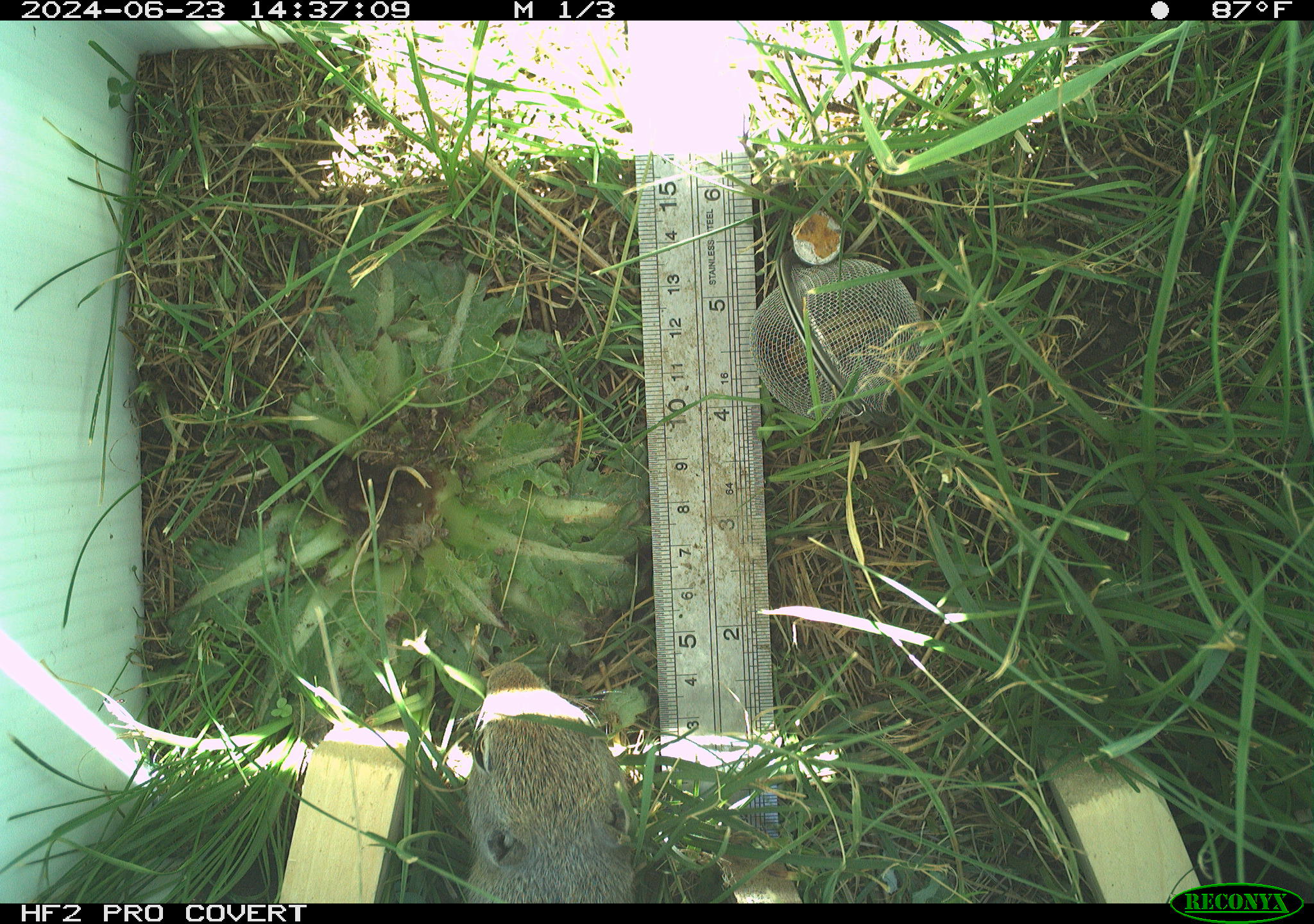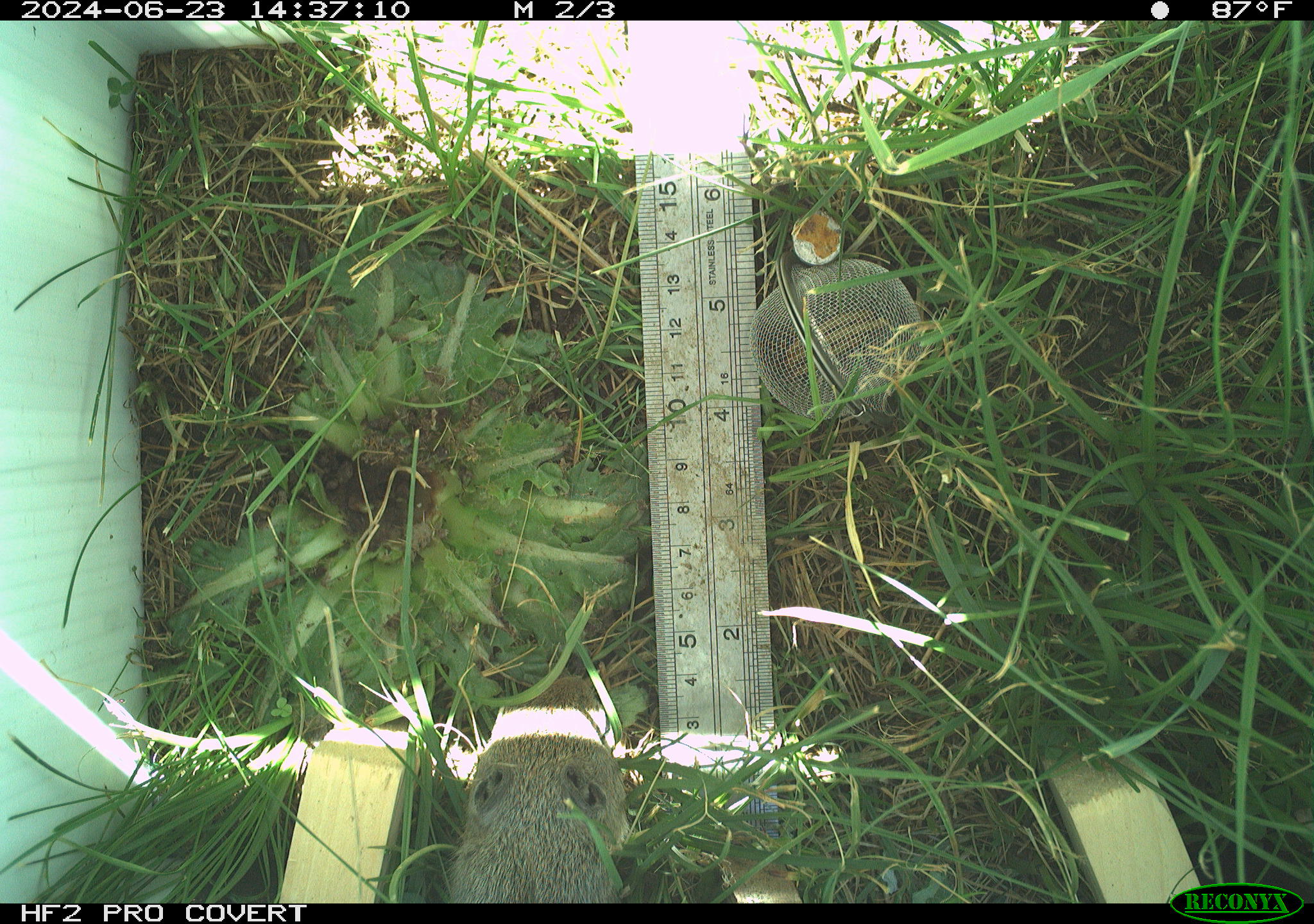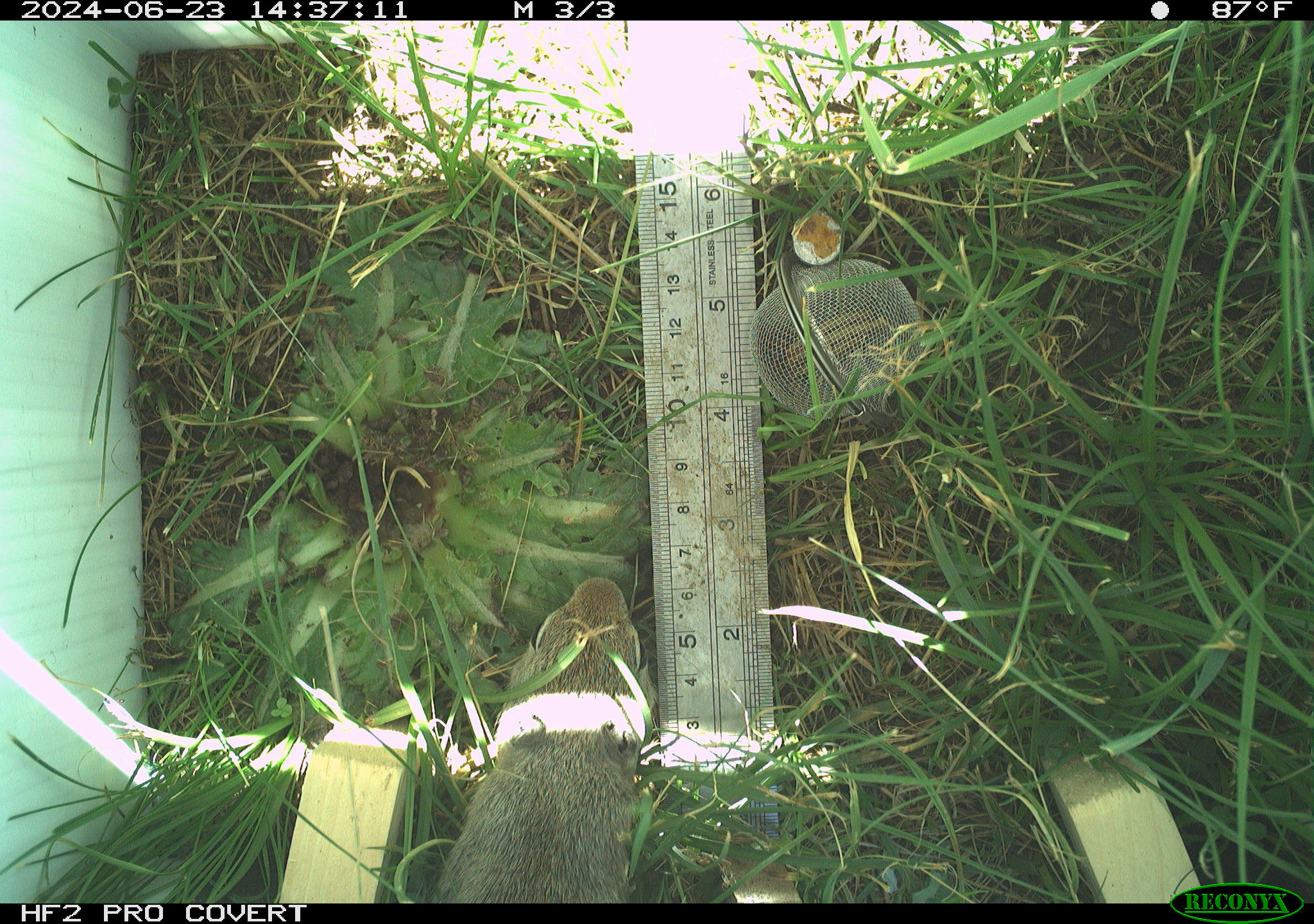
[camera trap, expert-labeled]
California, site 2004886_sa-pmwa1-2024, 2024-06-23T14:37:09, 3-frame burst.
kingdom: Animalia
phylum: Chordata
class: Mammalia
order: Rodentia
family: Sciuridae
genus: Urocitellus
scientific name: Urocitellus beldingi beldingi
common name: belding's ground squirrel